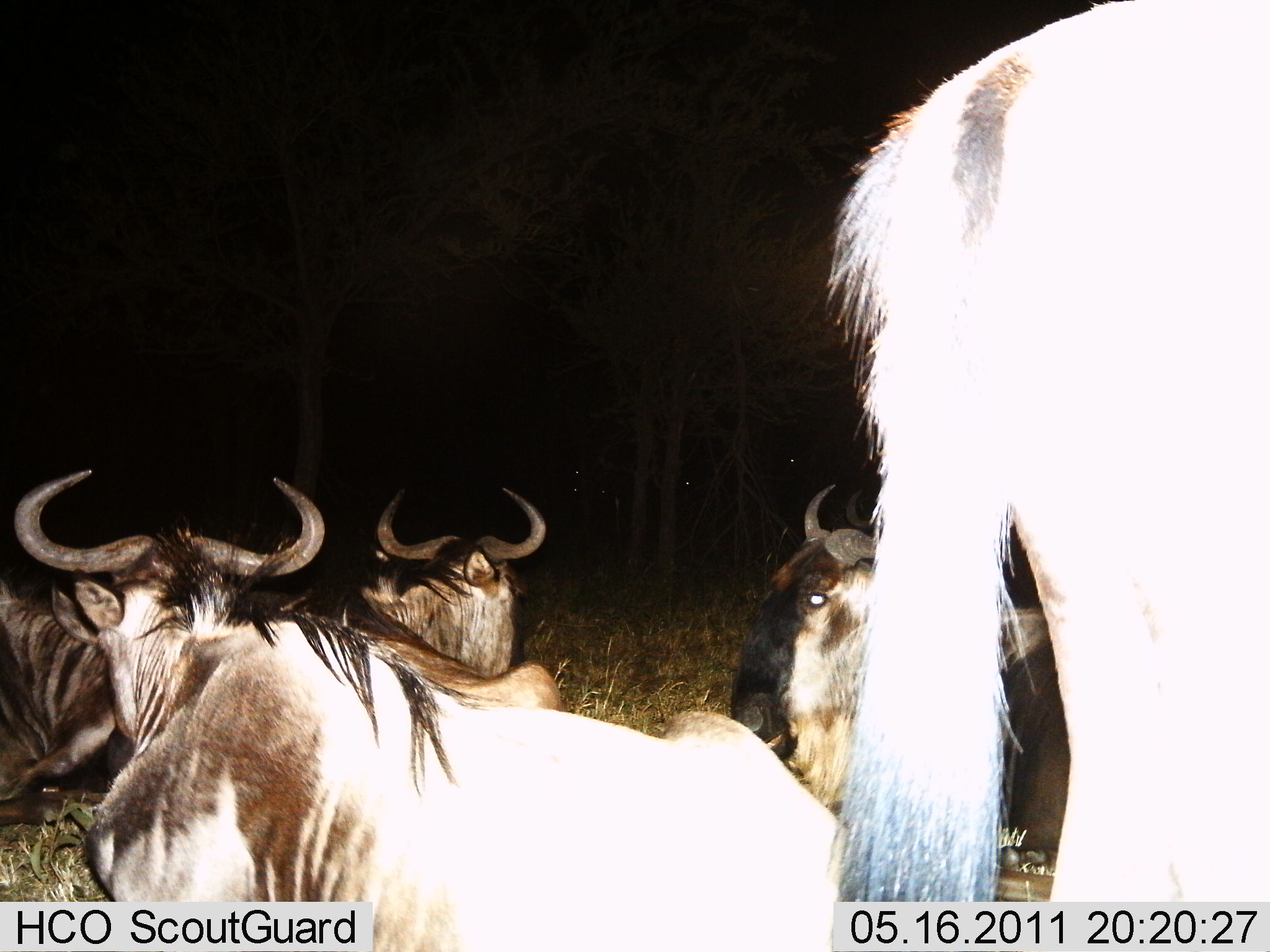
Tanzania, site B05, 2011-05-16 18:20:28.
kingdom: Animalia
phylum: Chordata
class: Mammalia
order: Artiodactyla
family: Bovidae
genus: Connochaetes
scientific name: Connochaetes taurinus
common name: blue wildebeest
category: wildebeest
Wildebeest (blue wildebeest) (Connochaetes taurinus), count 5. Behavior (volunteer vote fractions): standing 54%, resting 85%, moving 8%, interacting 0%. Young present (vote fraction): 0%. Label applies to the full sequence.